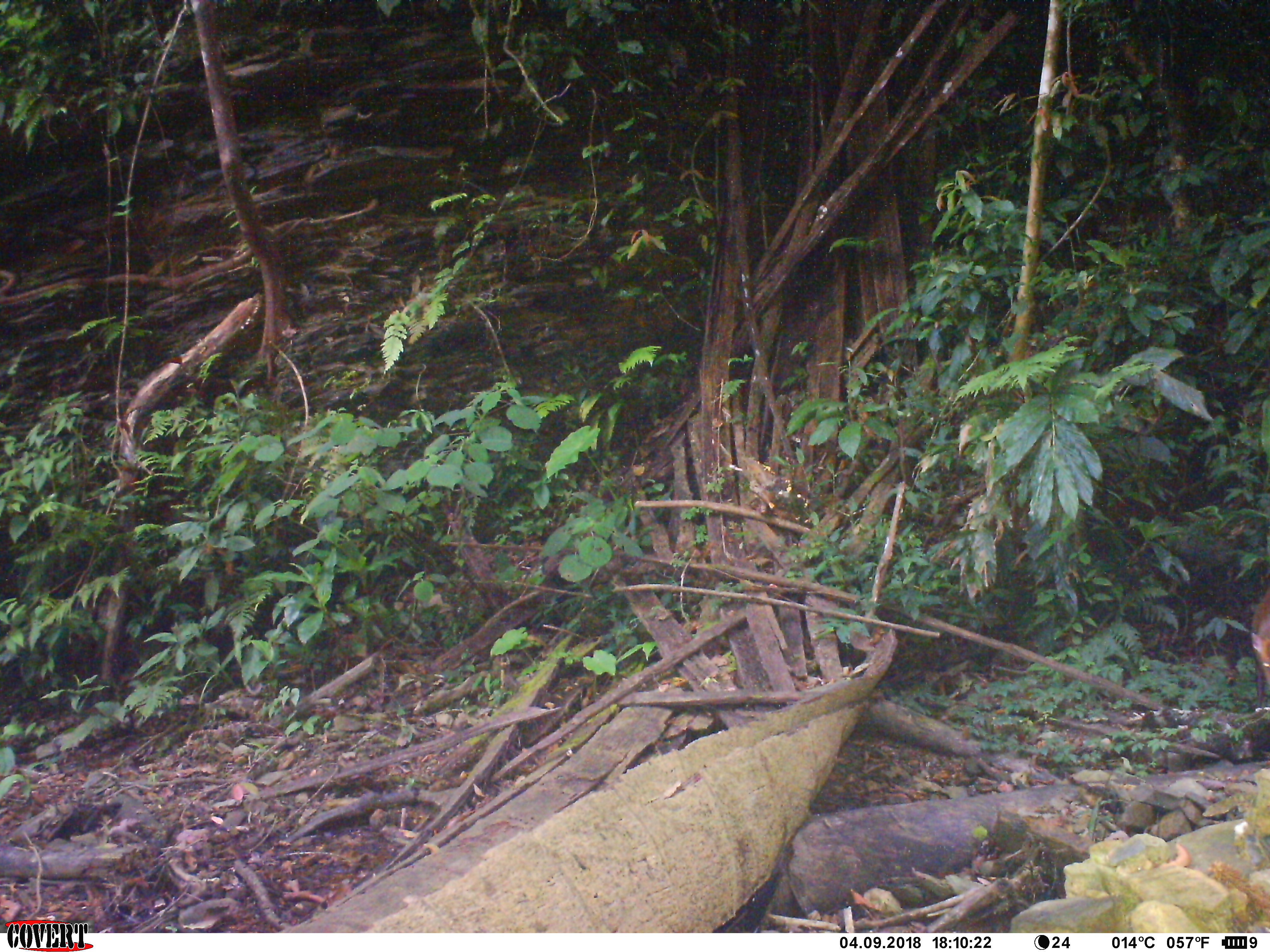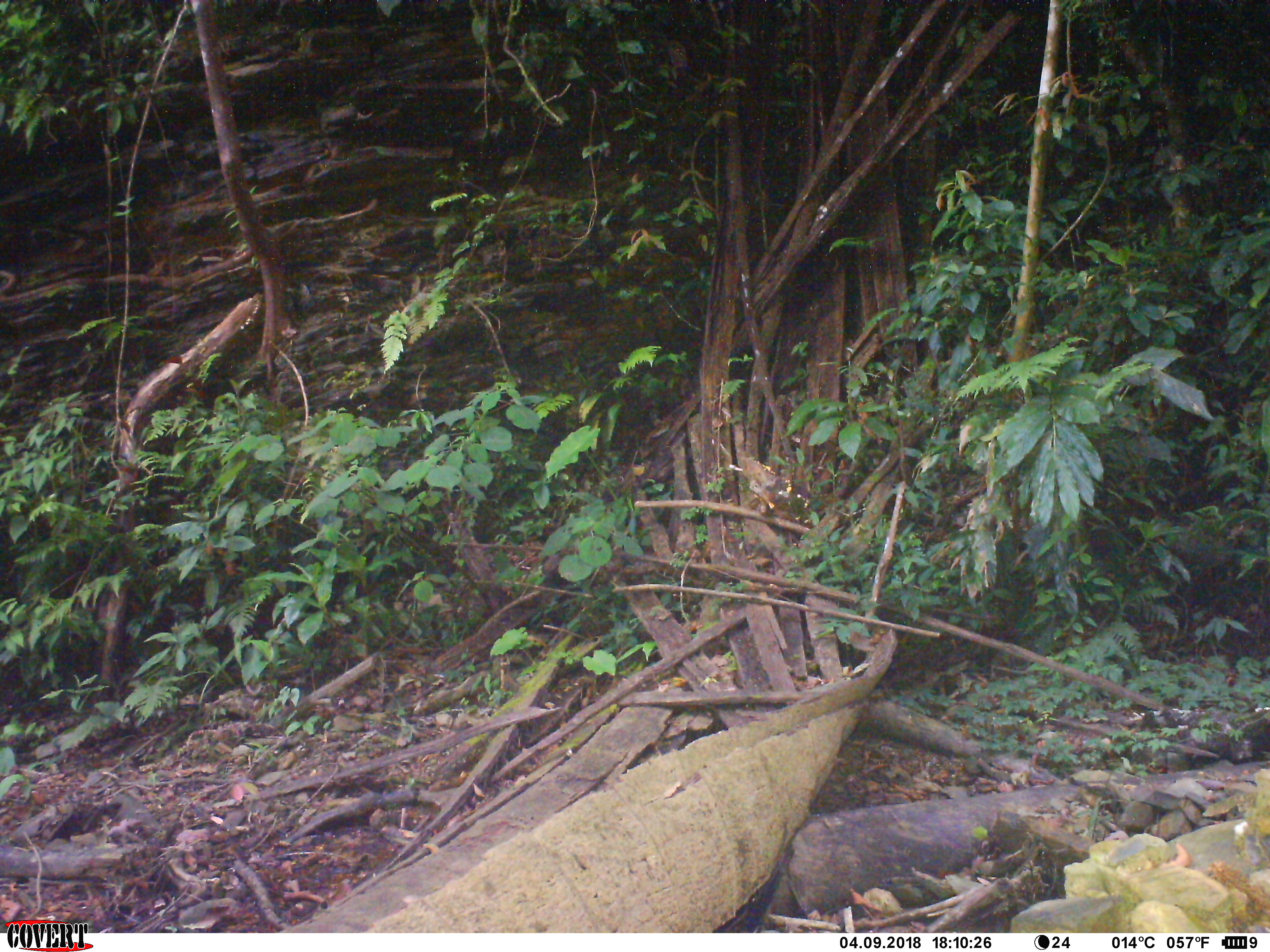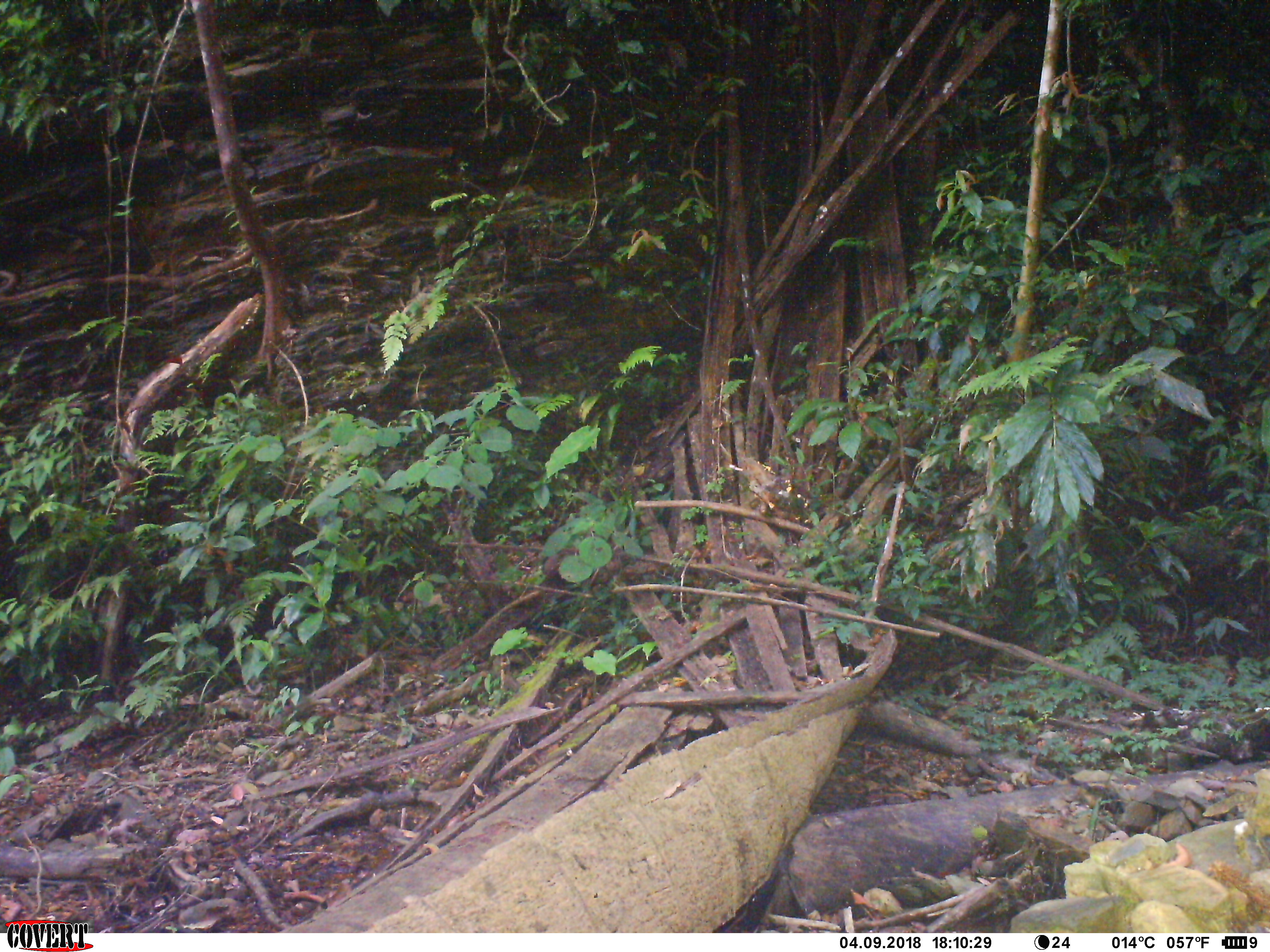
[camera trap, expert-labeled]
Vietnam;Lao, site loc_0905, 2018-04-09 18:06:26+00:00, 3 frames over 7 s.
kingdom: Animalia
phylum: Chordata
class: Mammalia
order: Artiodactyla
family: Cervidae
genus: Muntiacus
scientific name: Muntiacus rooseveltorum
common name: roosevelt's muntjac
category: roosevelts muntjac group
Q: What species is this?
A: Roosevelts muntjac group (roosevelt's muntjac) (Muntiacus rooseveltorum).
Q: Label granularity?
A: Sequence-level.